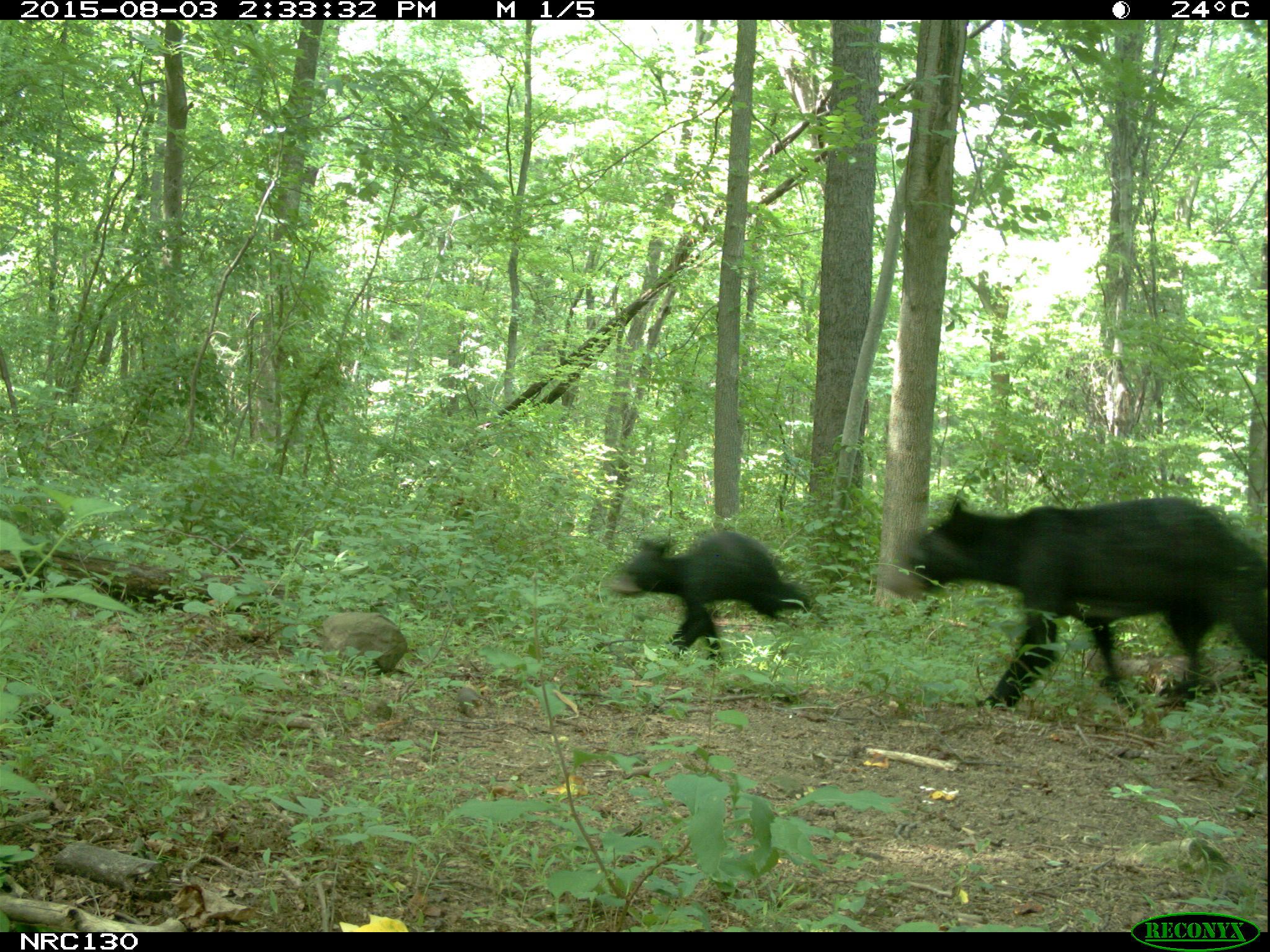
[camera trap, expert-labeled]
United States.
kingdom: Animalia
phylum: Chordata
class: Mammalia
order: Carnivora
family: Ursidae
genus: Ursus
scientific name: Ursus americanus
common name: american black bear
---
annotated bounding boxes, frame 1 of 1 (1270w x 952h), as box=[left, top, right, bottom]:
American Black Bear: box=[887, 493, 1263, 700]; box=[600, 518, 821, 655]